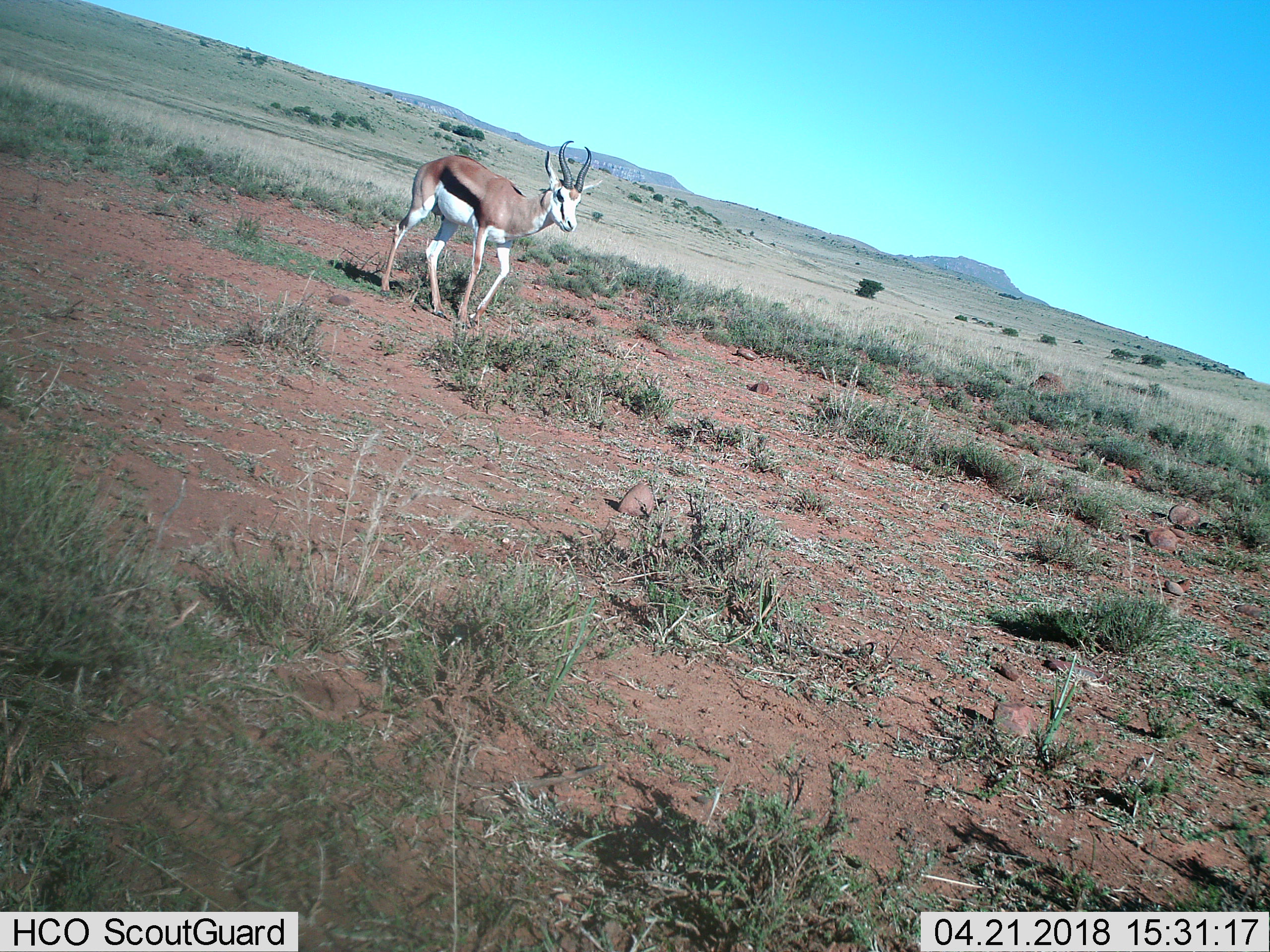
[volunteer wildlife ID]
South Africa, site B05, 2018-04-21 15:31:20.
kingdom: Animalia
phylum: Chordata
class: Mammalia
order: Artiodactyla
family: Bovidae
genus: Antidorcas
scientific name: Antidorcas marsupialis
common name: springbok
Springbok (Antidorcas marsupialis), count 1. Behavior (volunteer vote fractions): standing 38%, resting 0%, moving 75%, interacting 0%. Young present (vote fraction): 0%. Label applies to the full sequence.